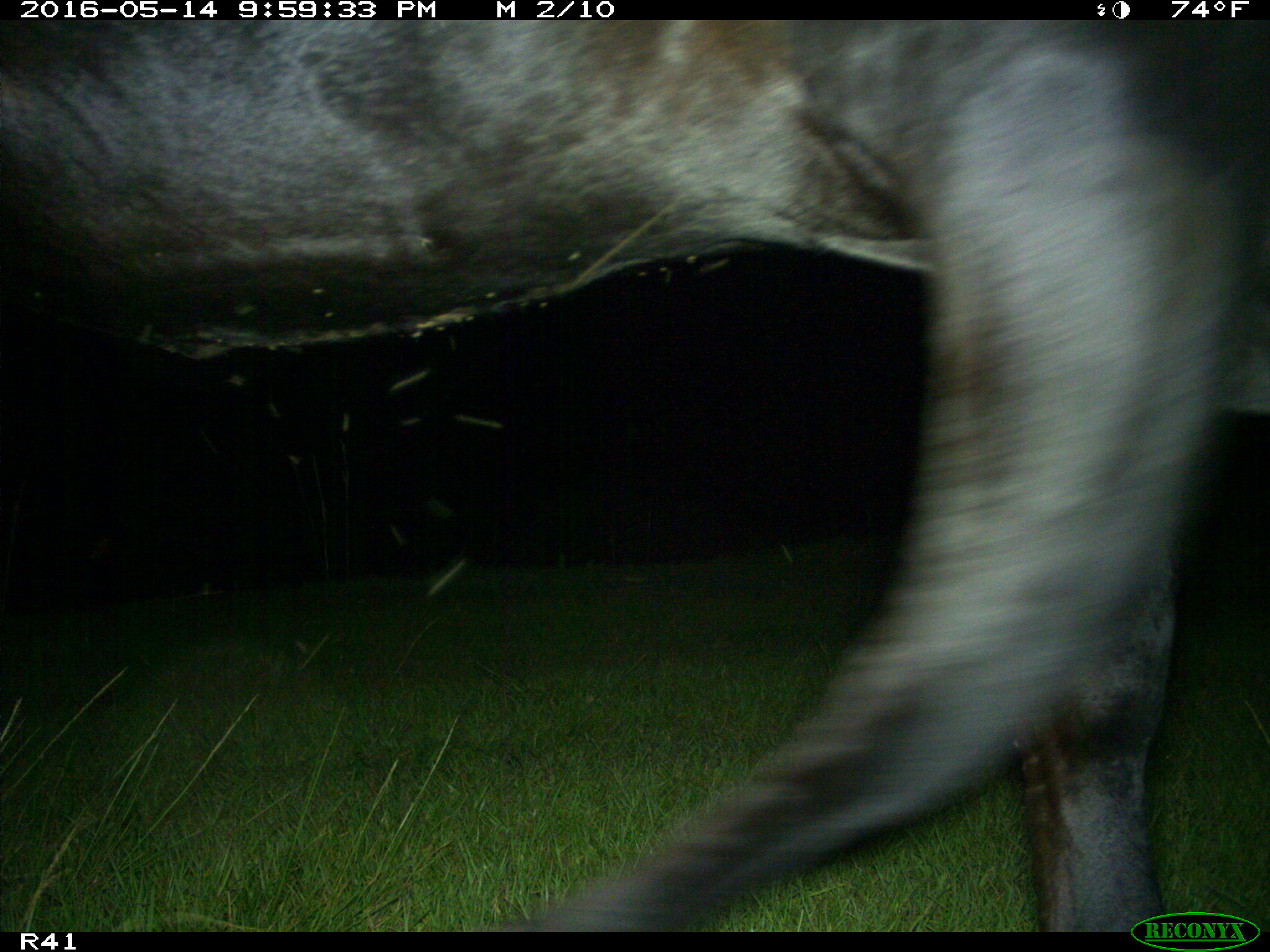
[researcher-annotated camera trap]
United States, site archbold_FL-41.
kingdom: Animalia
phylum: Chordata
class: Mammalia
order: Artiodactyla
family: Bovidae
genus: Bos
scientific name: Bos taurus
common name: domestic cow